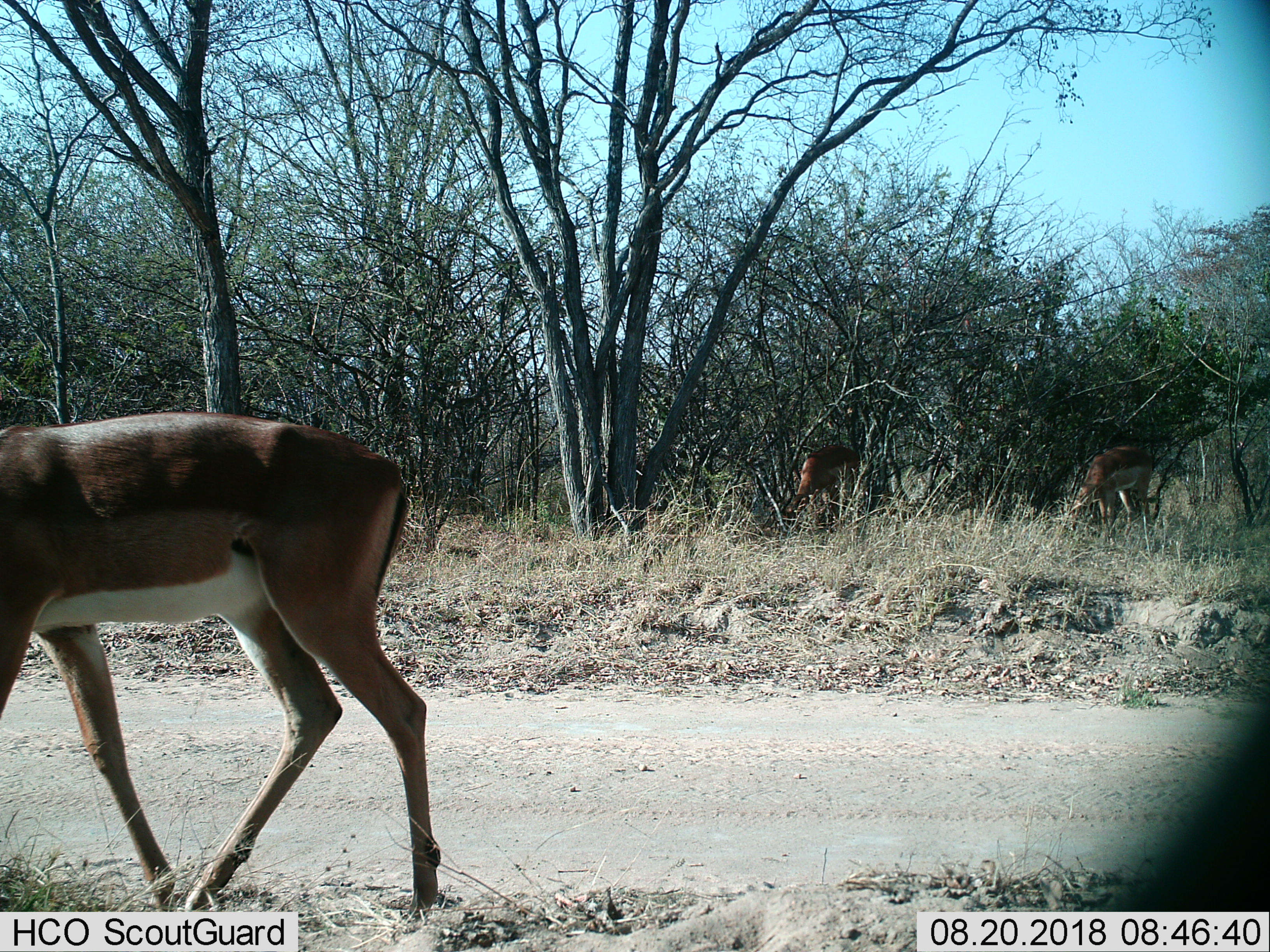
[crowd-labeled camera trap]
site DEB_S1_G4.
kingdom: Animalia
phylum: Chordata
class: Mammalia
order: Artiodactyla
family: Bovidae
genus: Aepyceros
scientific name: Aepyceros melampus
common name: impala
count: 3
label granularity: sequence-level